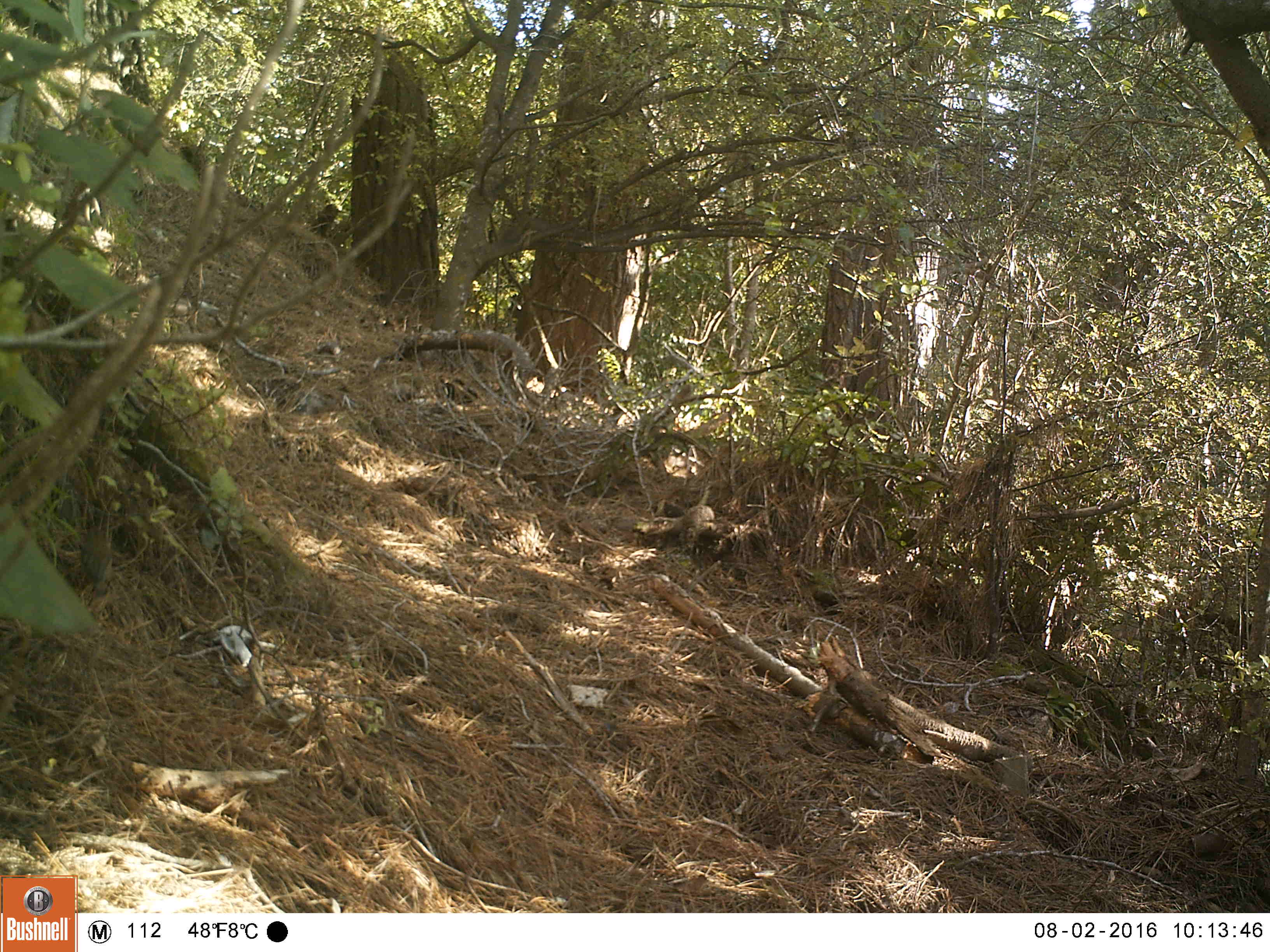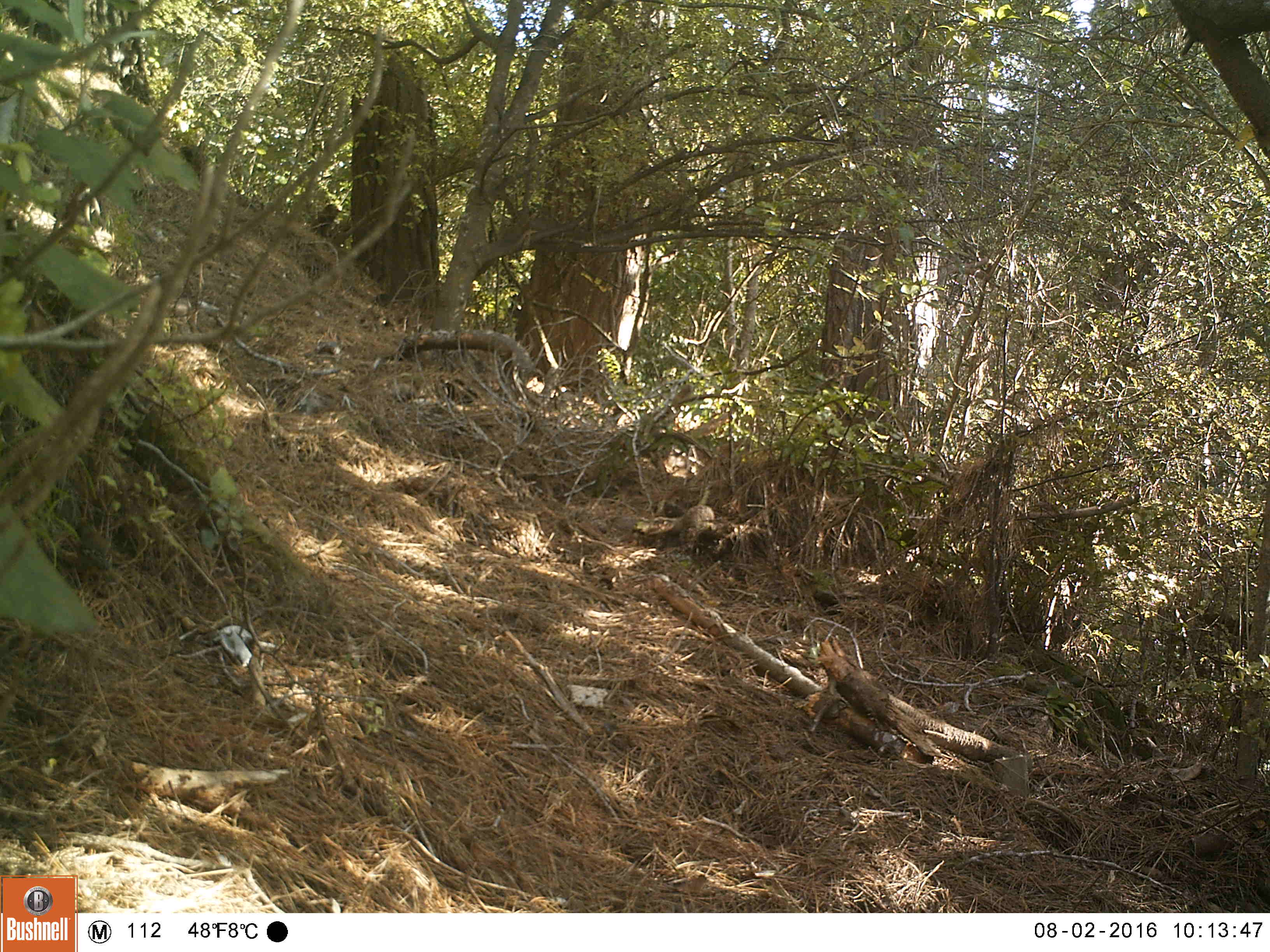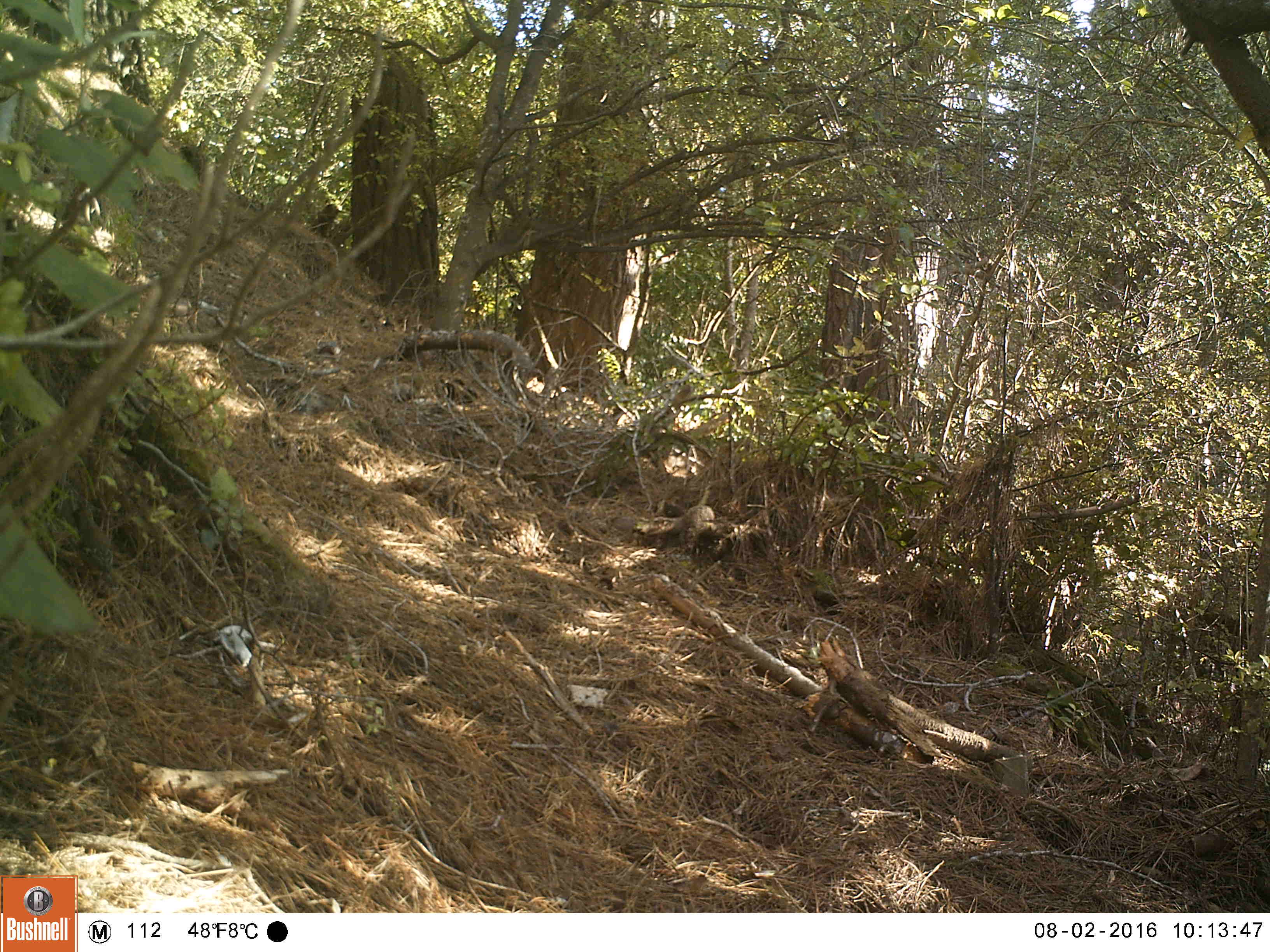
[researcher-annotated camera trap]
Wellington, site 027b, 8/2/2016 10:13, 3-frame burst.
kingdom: Animalia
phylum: Chordata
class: Aves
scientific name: Aves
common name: bird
Bird (Aves).